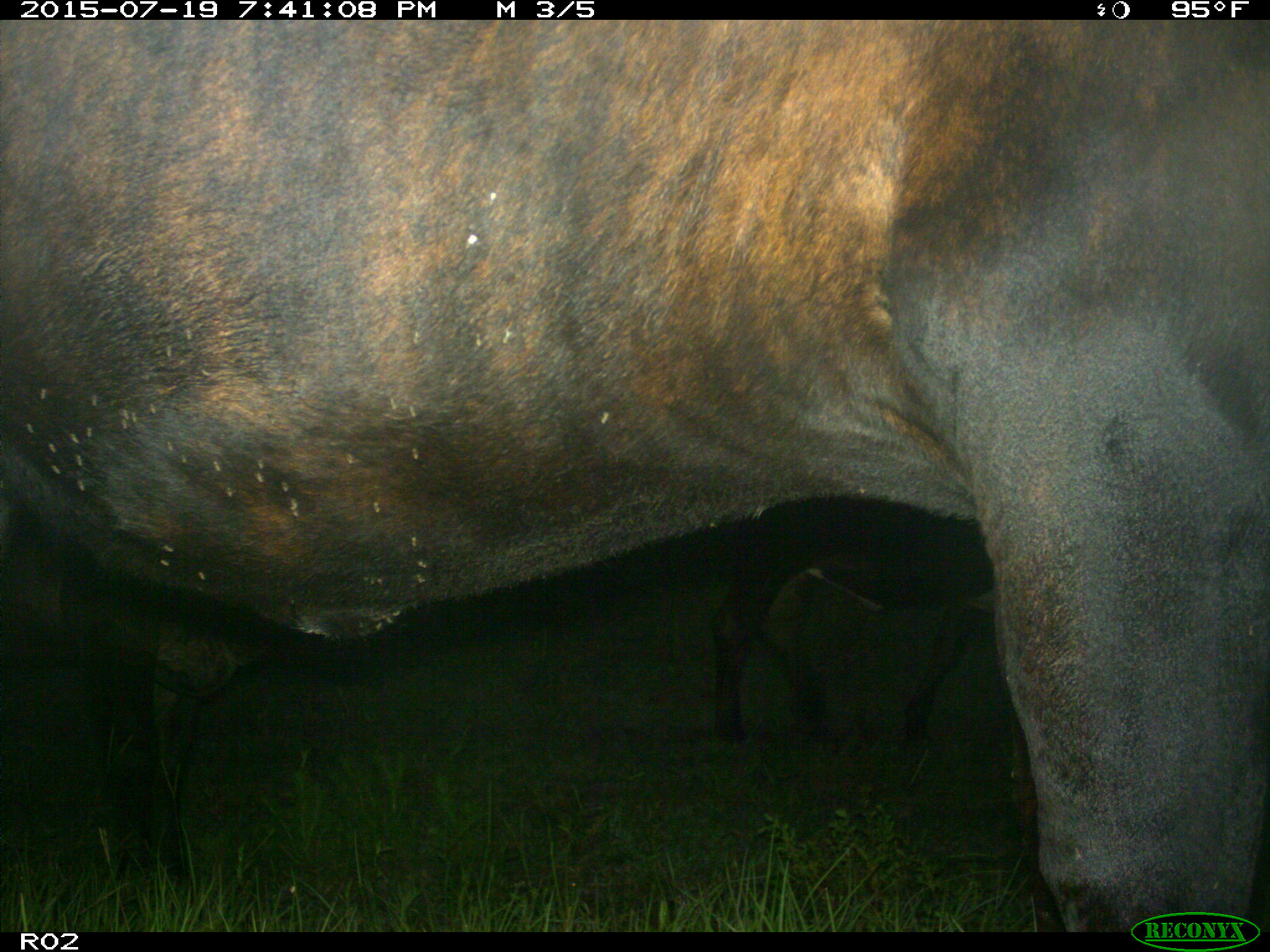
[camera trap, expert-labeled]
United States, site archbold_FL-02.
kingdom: Animalia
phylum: Chordata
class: Mammalia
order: Artiodactyla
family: Bovidae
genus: Bos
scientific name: Bos taurus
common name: domestic cow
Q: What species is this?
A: Bos taurus (domestic cow).